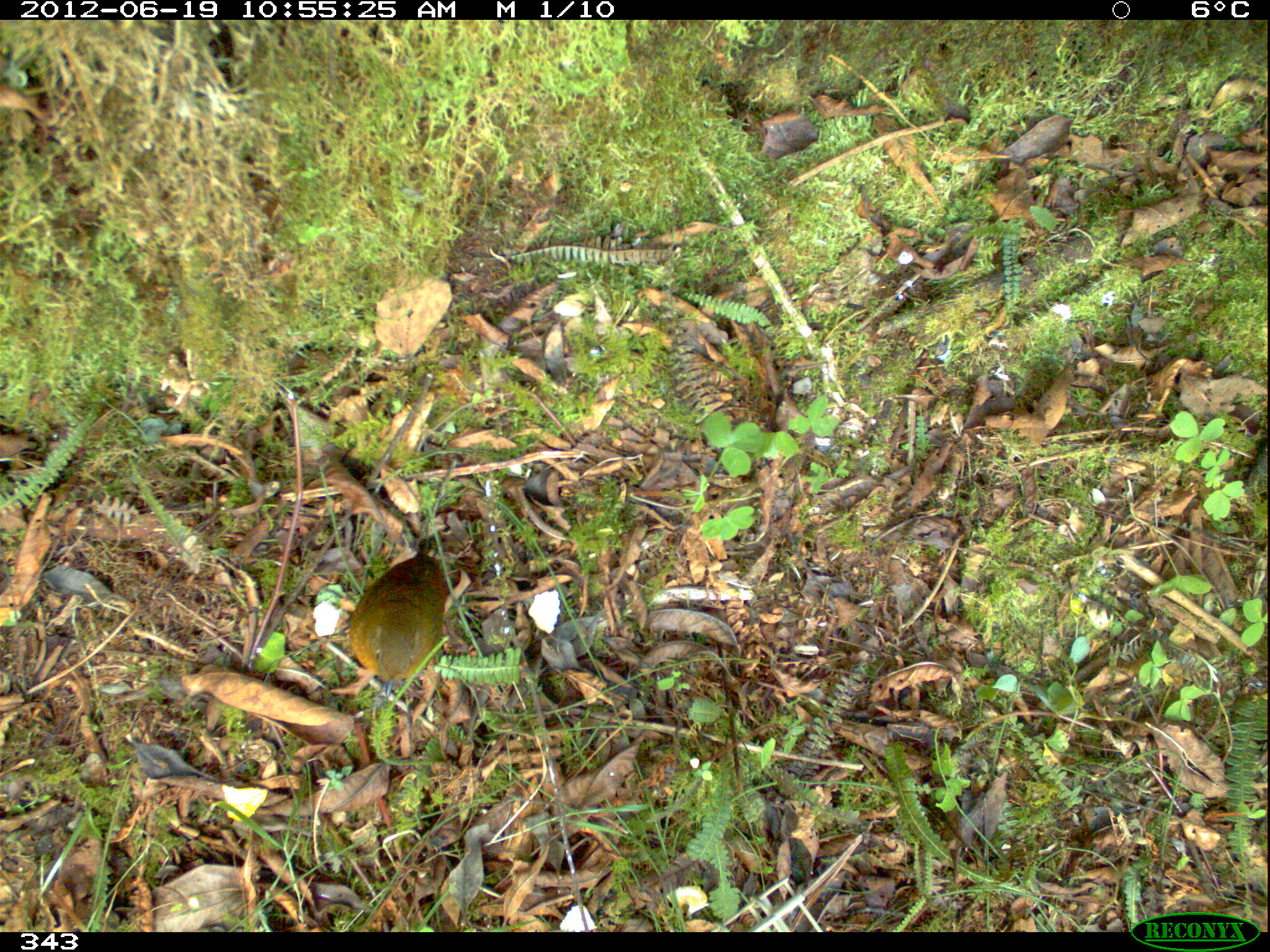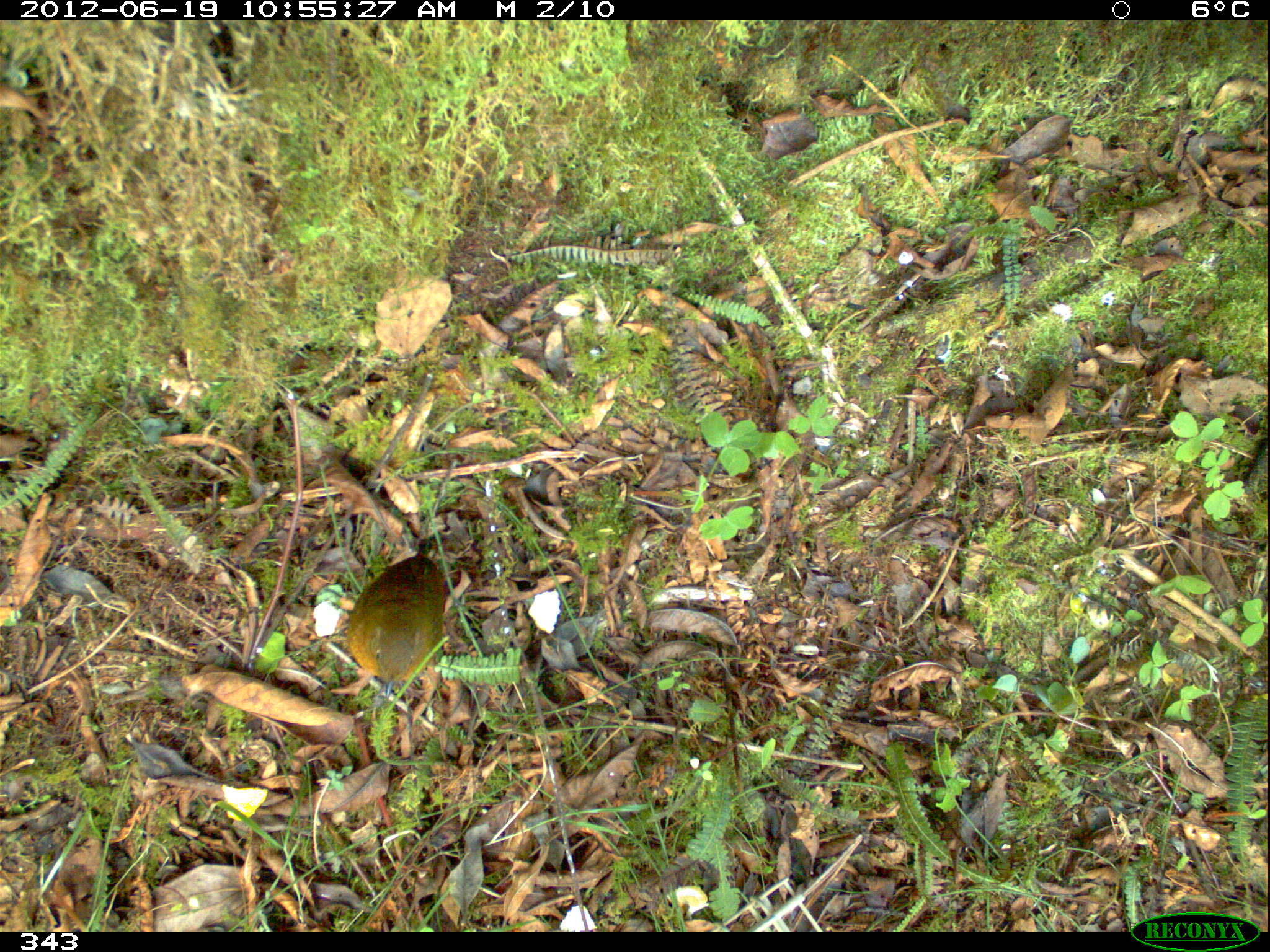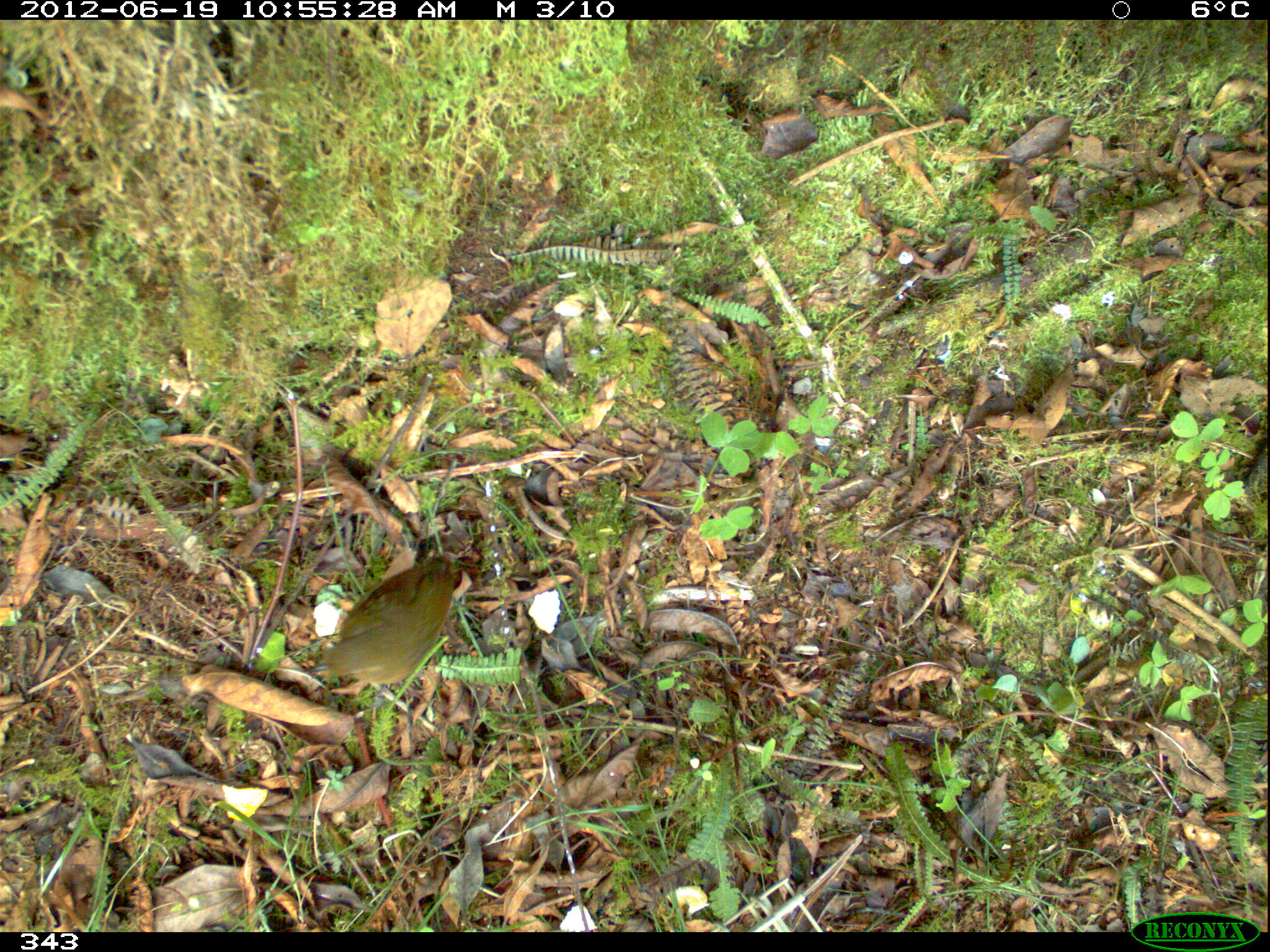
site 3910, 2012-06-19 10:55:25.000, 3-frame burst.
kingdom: Animalia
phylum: Chordata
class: Aves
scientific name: Aves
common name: bird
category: unknown bird